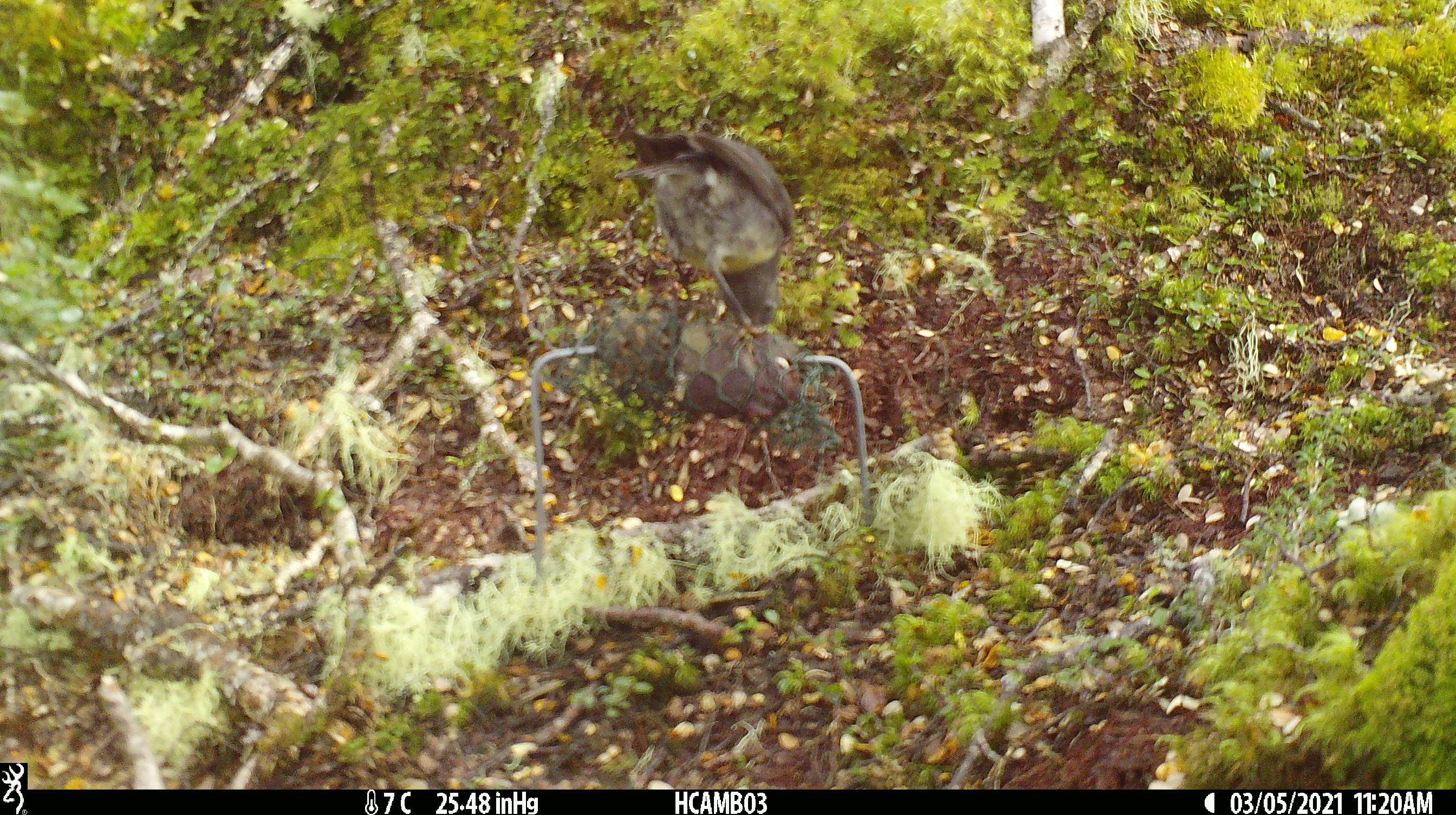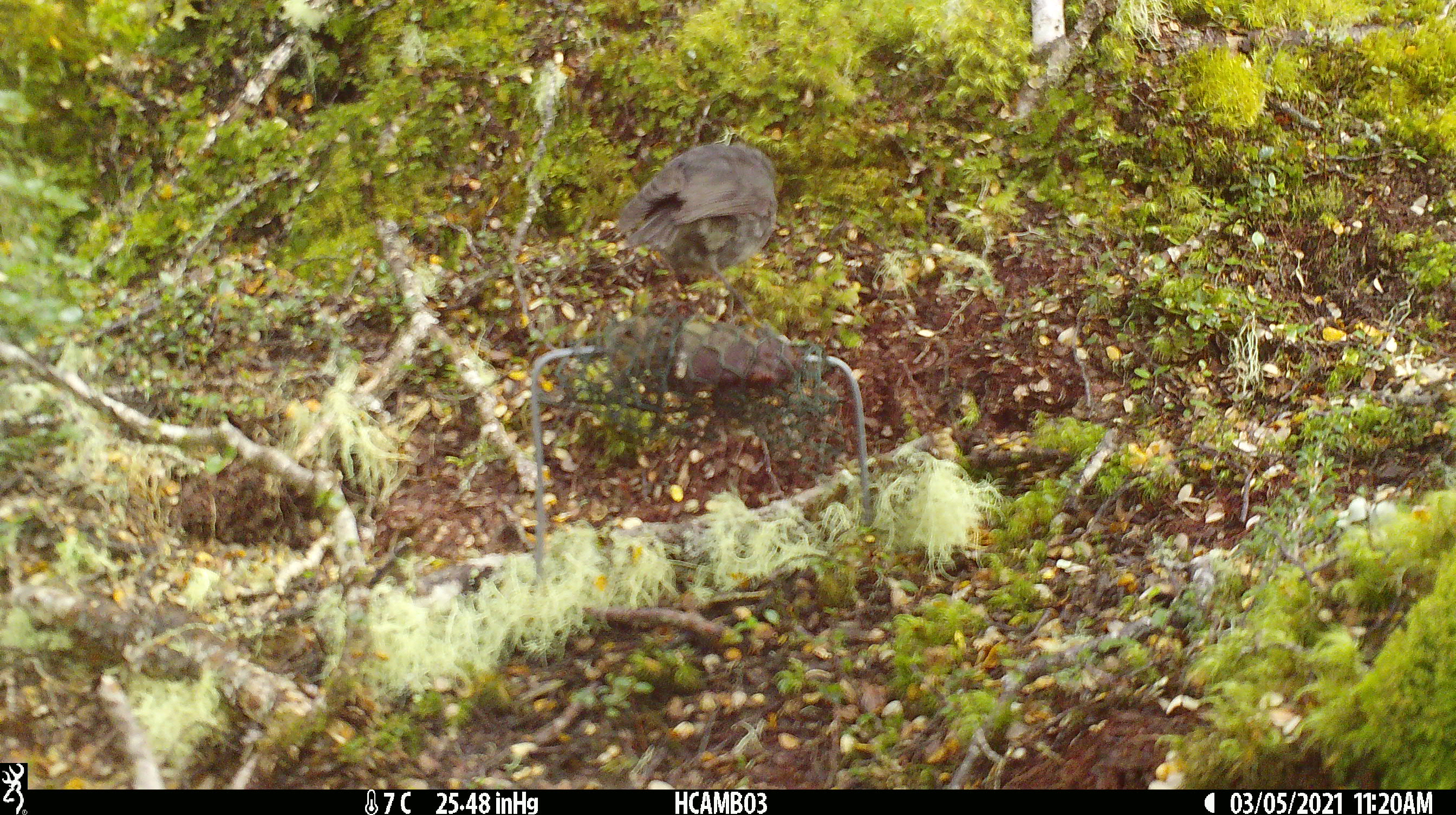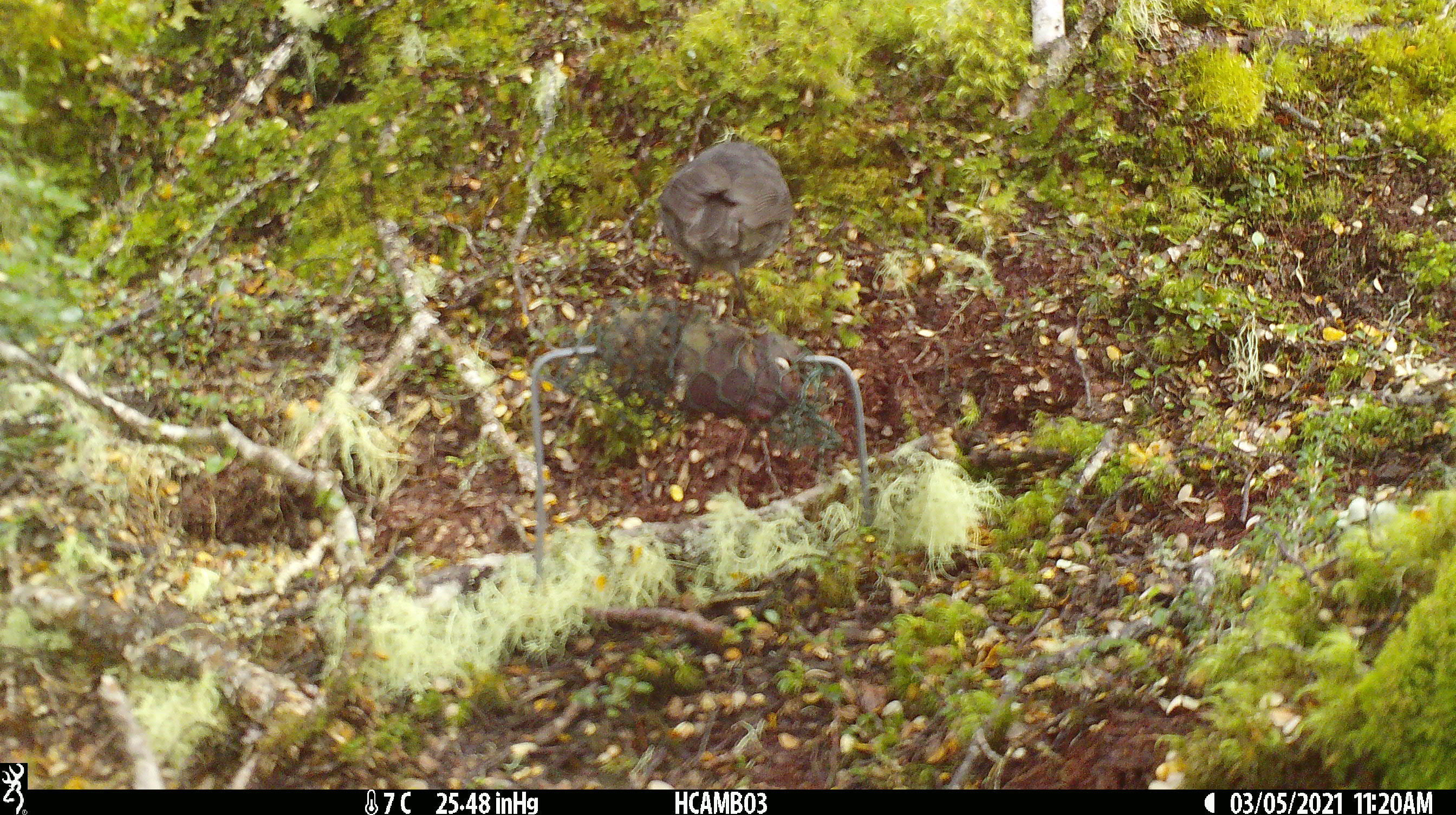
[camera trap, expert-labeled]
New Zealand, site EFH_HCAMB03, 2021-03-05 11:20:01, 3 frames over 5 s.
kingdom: Animalia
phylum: Chordata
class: Aves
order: Passeriformes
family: Petroicidae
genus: Petroica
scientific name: Petroica australis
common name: new zealand robin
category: robin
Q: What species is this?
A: Robin (new zealand robin) (Petroica australis).